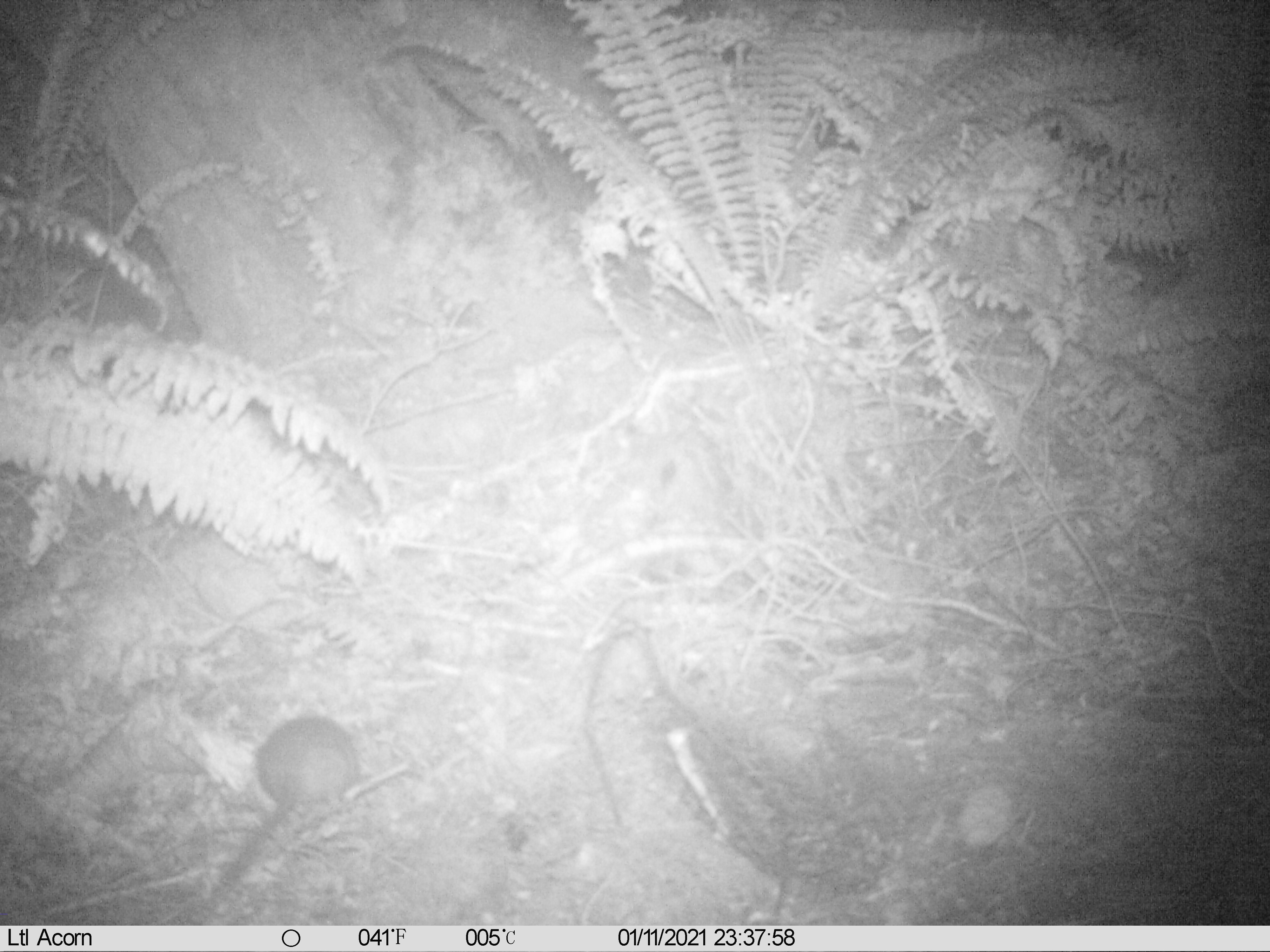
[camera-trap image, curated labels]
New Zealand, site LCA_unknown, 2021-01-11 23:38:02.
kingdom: Animalia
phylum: Chordata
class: Mammalia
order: Rodentia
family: Muridae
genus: Rattus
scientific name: Rattus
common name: rat